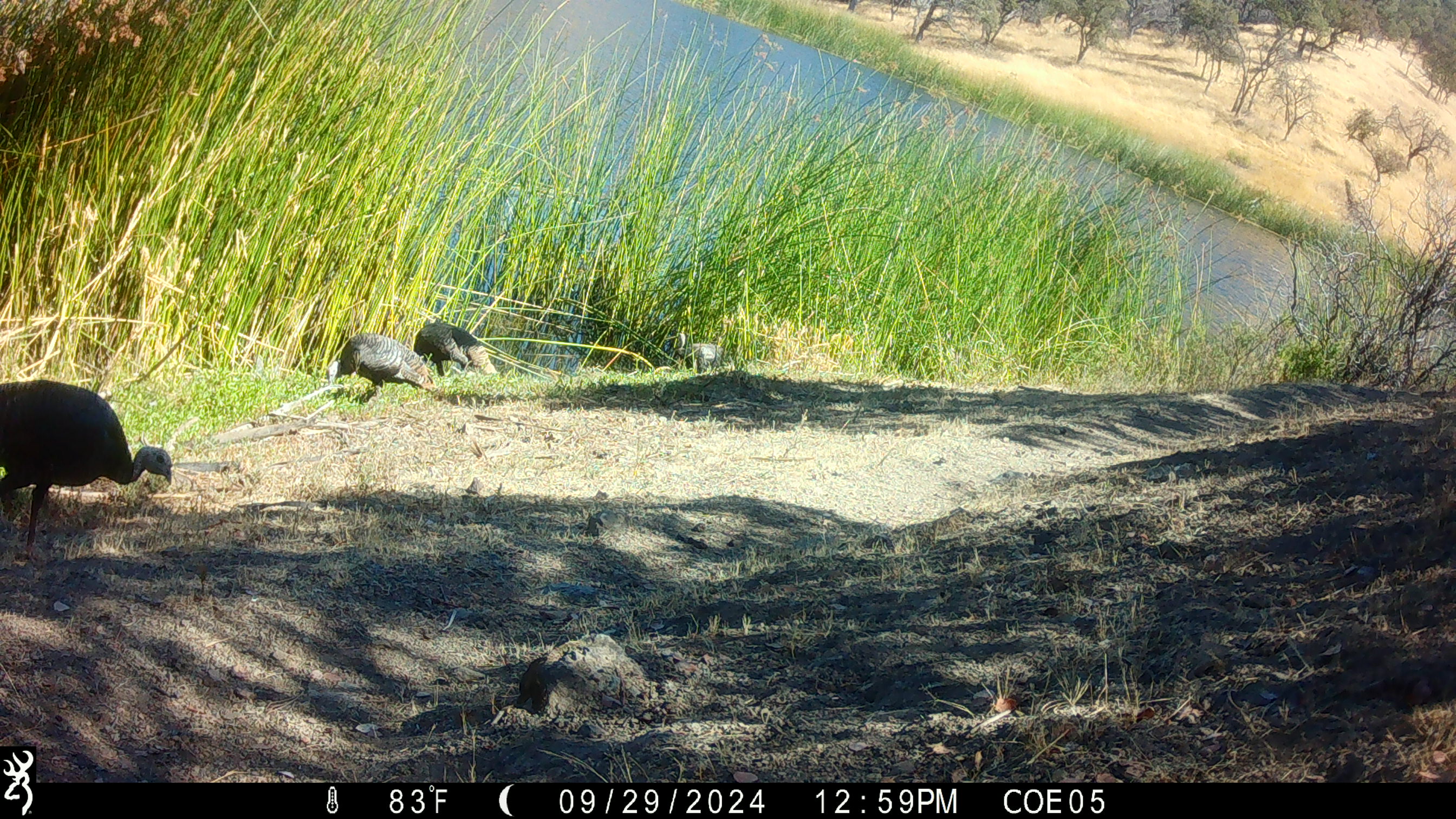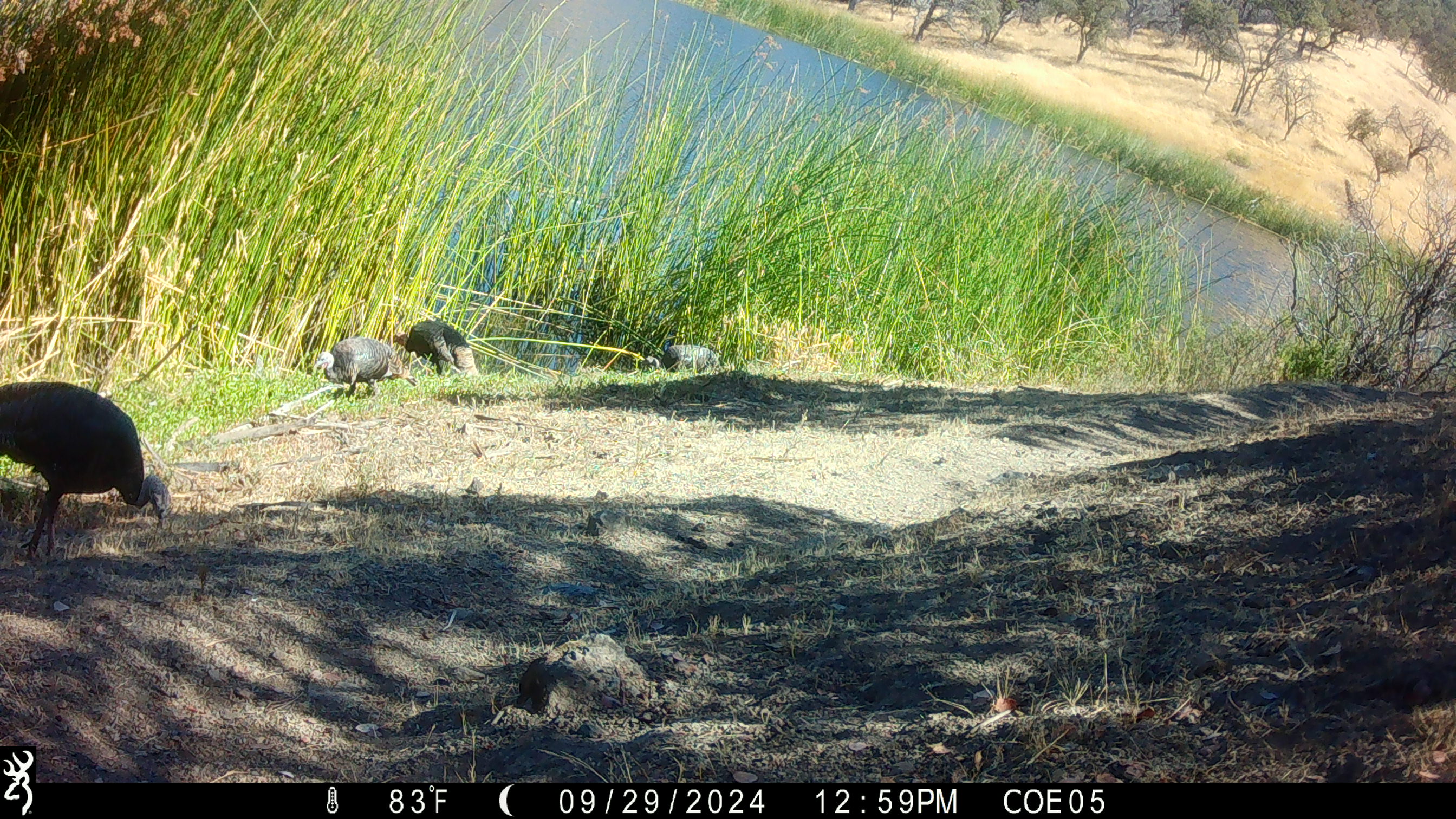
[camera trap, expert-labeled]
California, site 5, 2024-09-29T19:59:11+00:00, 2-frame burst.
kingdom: Animalia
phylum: Chordata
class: Aves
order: Galliformes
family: Phasianidae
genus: Meleagris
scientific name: Meleagris gallopavo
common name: turkey